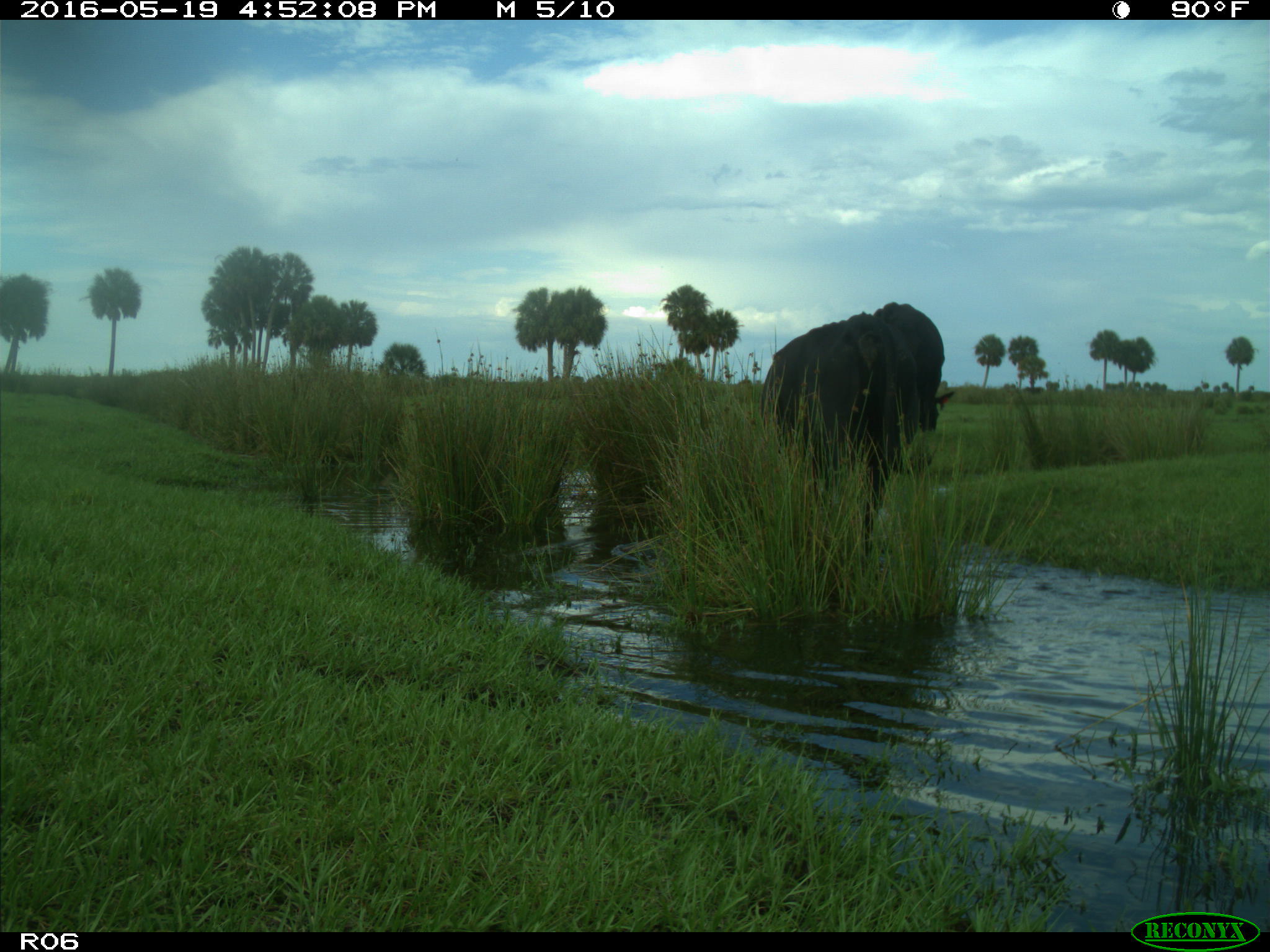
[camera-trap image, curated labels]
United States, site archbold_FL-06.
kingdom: Animalia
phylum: Chordata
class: Mammalia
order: Artiodactyla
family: Bovidae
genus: Bos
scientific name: Bos taurus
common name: domestic cow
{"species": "Bos taurus (domestic cow)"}